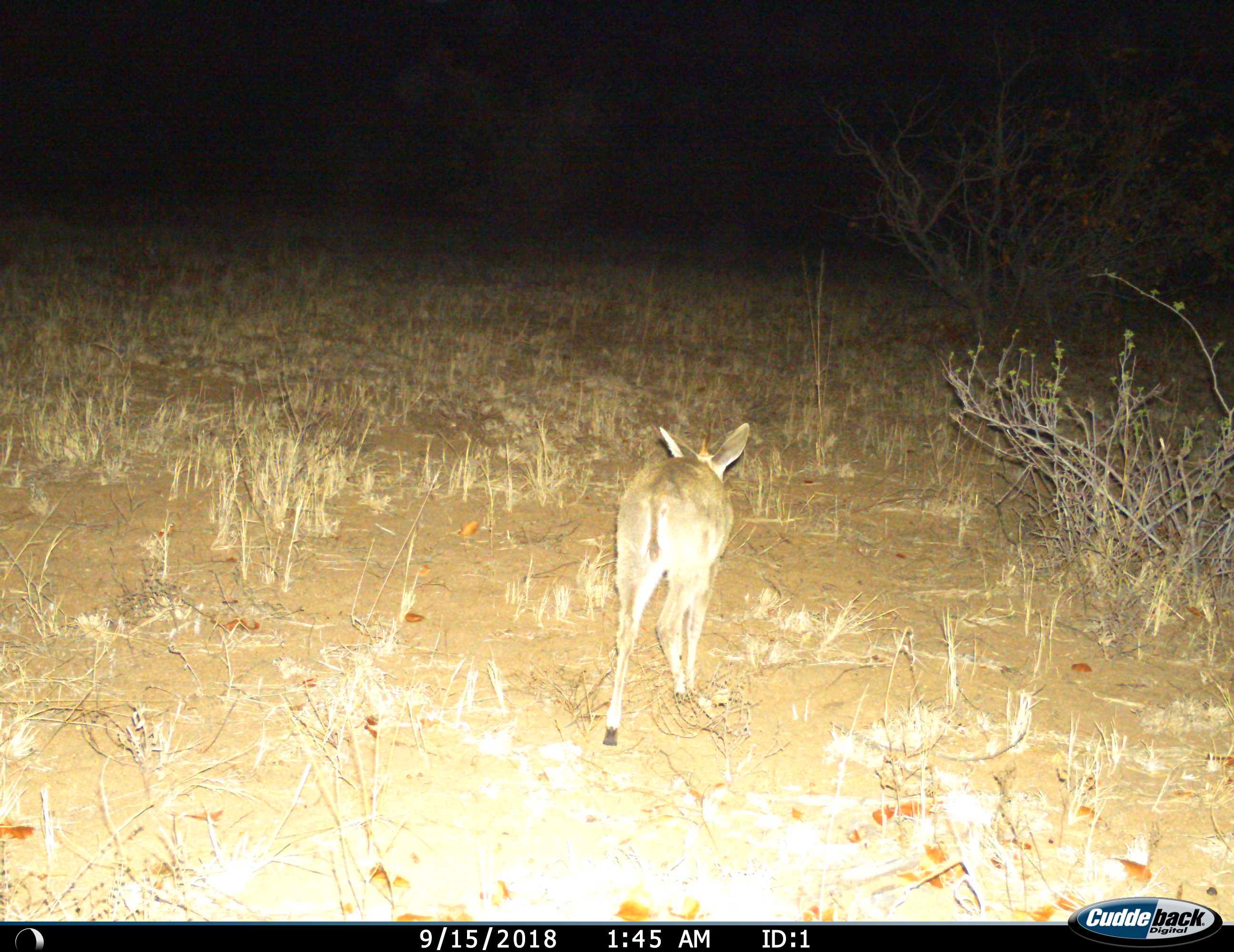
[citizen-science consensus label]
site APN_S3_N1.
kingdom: Animalia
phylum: Chordata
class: Mammalia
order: Artiodactyla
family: Bovidae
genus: Sylvicapra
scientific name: Sylvicapra grimmia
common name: common duiker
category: duikercommongrey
Duikercommongrey (common duiker) (Sylvicapra grimmia), count 1. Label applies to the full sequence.